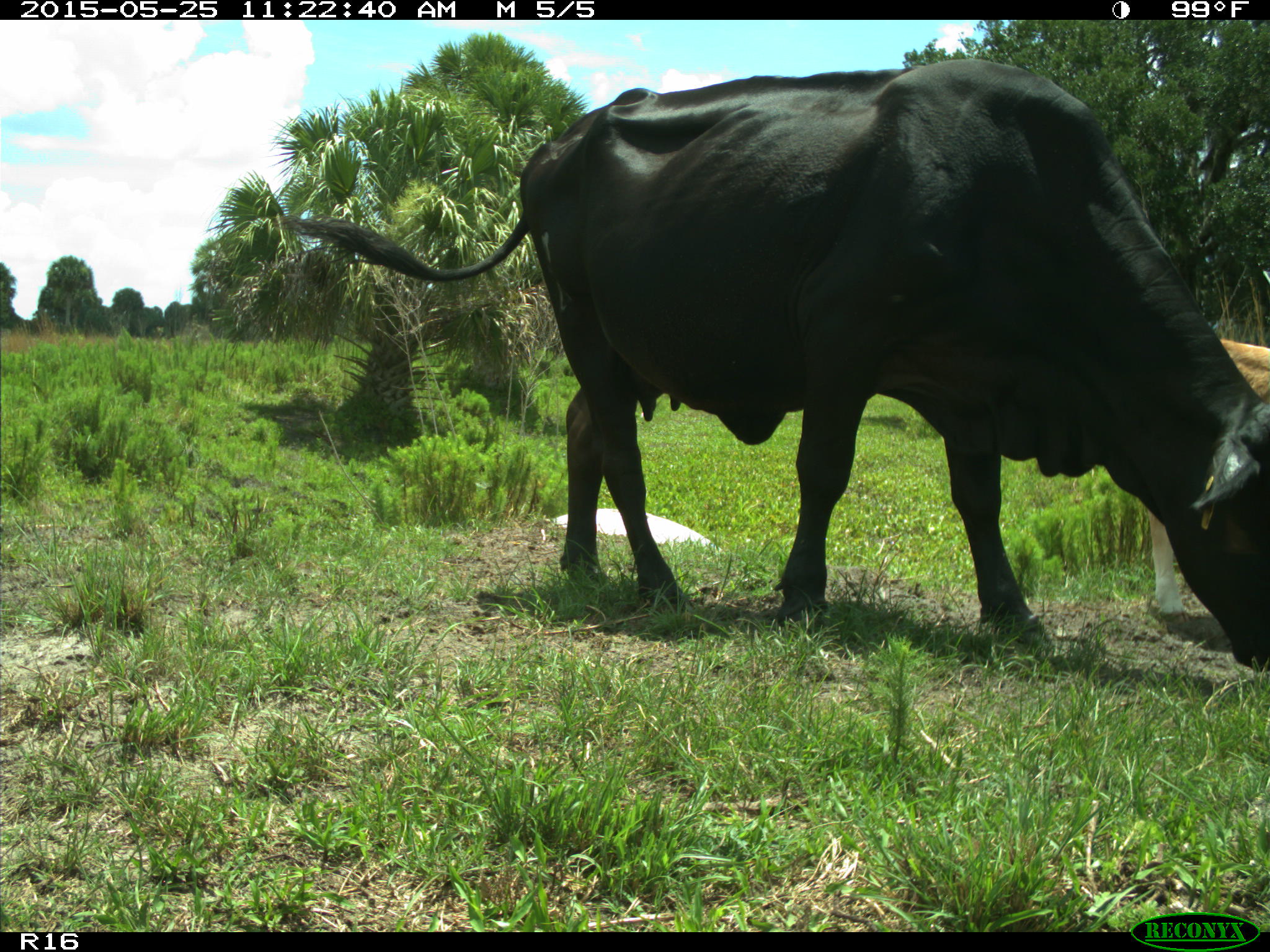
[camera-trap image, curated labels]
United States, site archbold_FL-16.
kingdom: Animalia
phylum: Chordata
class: Mammalia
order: Artiodactyla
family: Bovidae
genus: Bos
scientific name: Bos taurus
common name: domestic cow